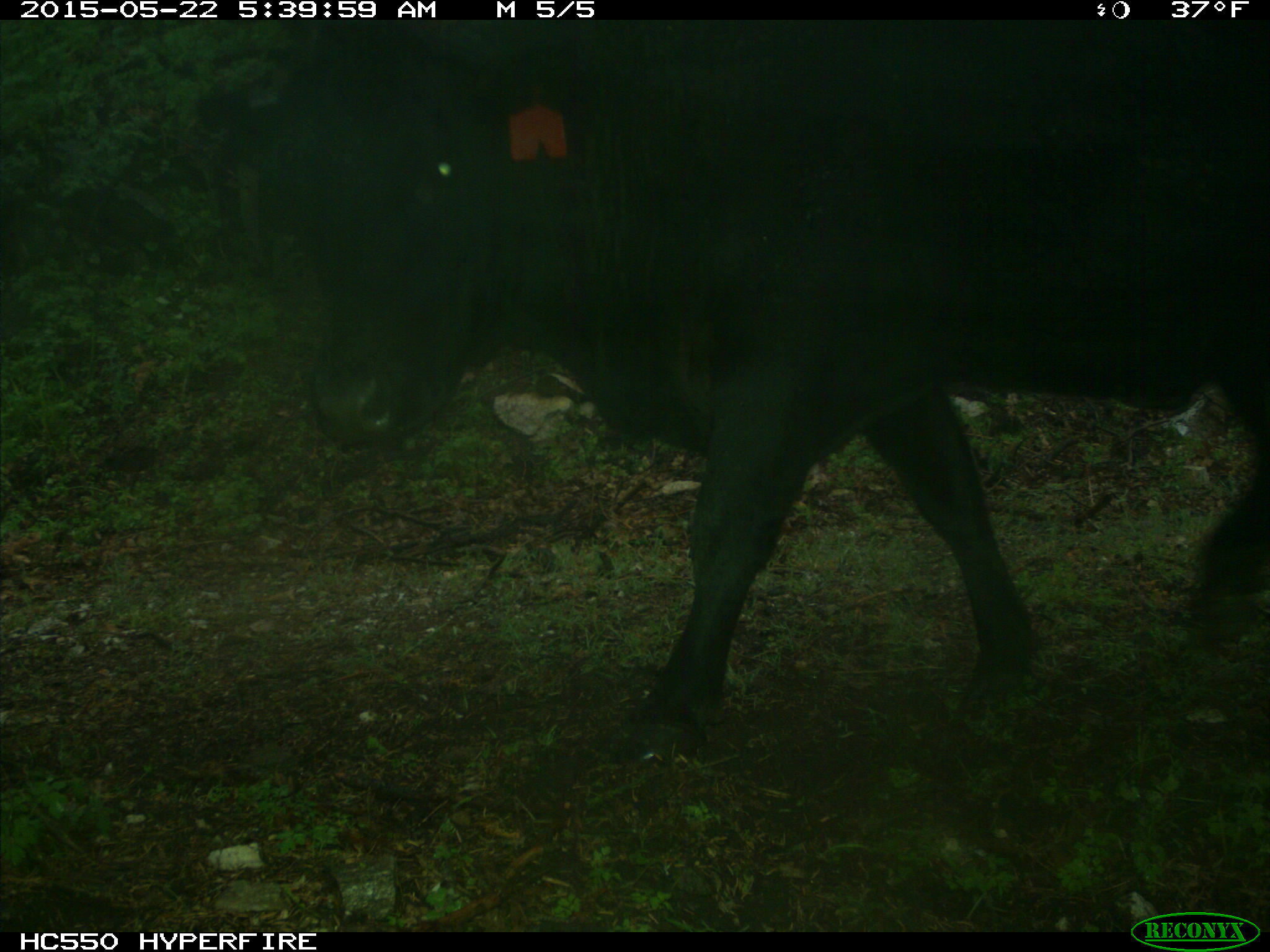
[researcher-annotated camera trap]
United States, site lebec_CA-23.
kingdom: Animalia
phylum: Chordata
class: Mammalia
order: Artiodactyla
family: Bovidae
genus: Bos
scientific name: Bos taurus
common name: domestic cow